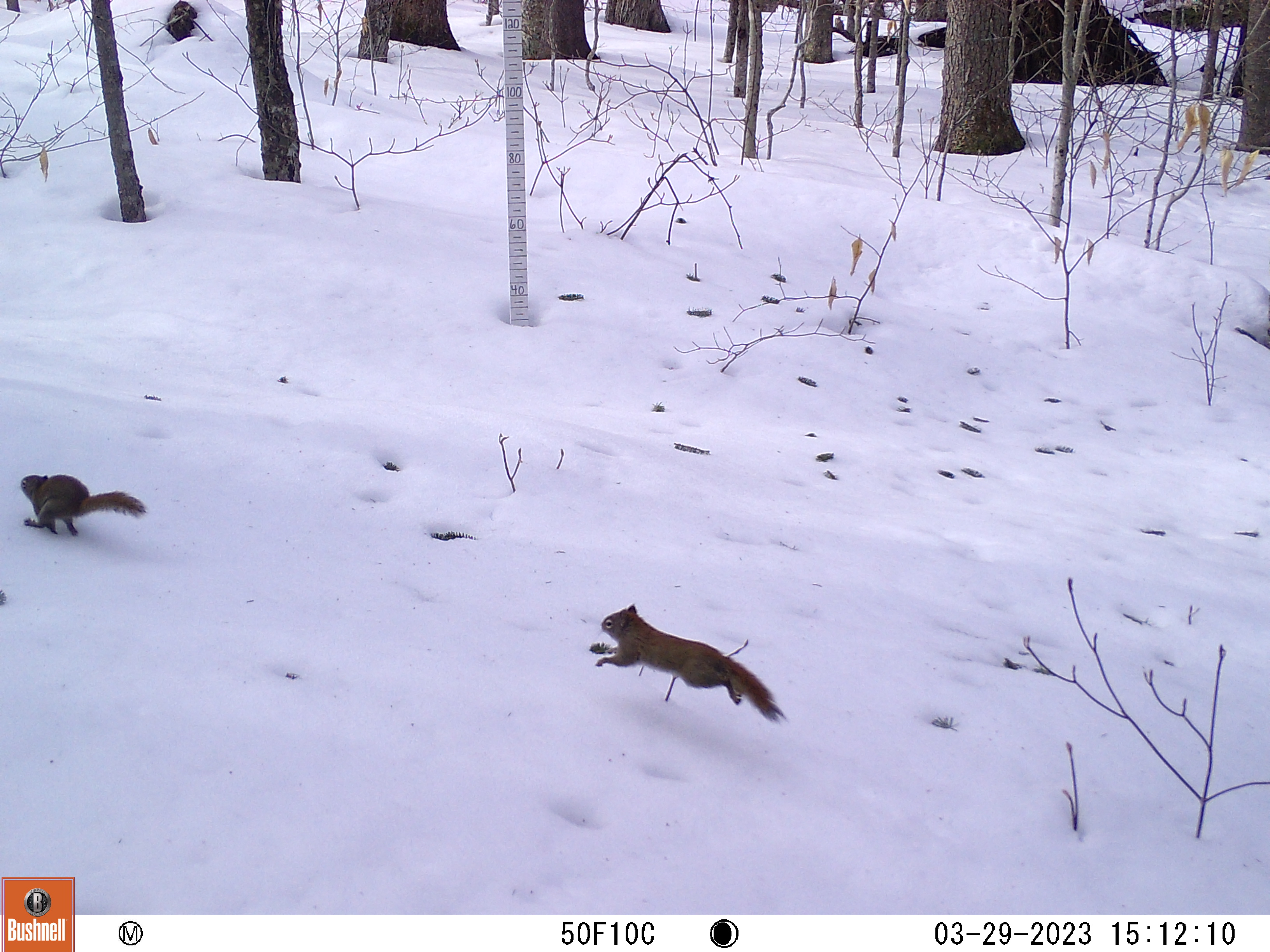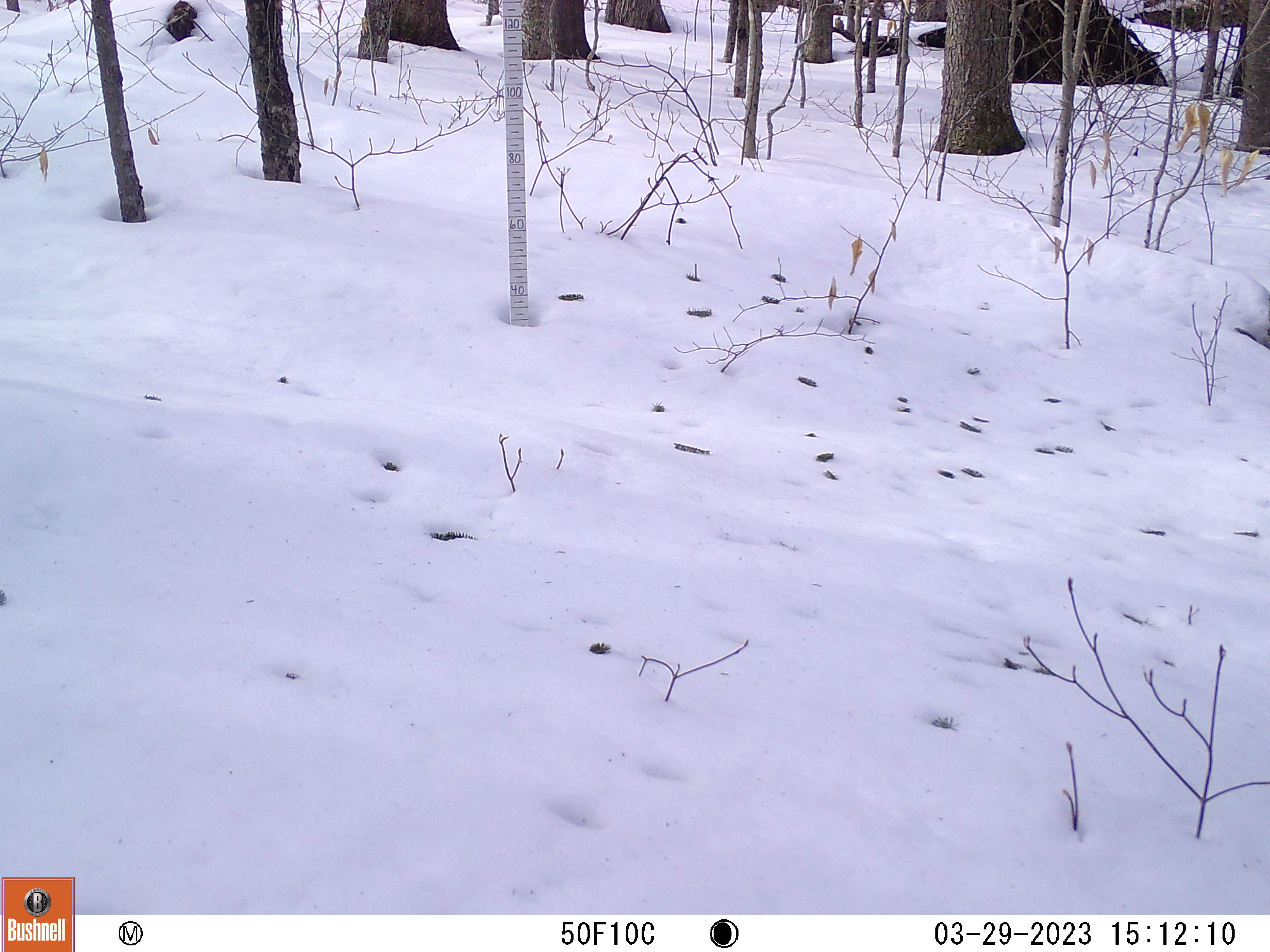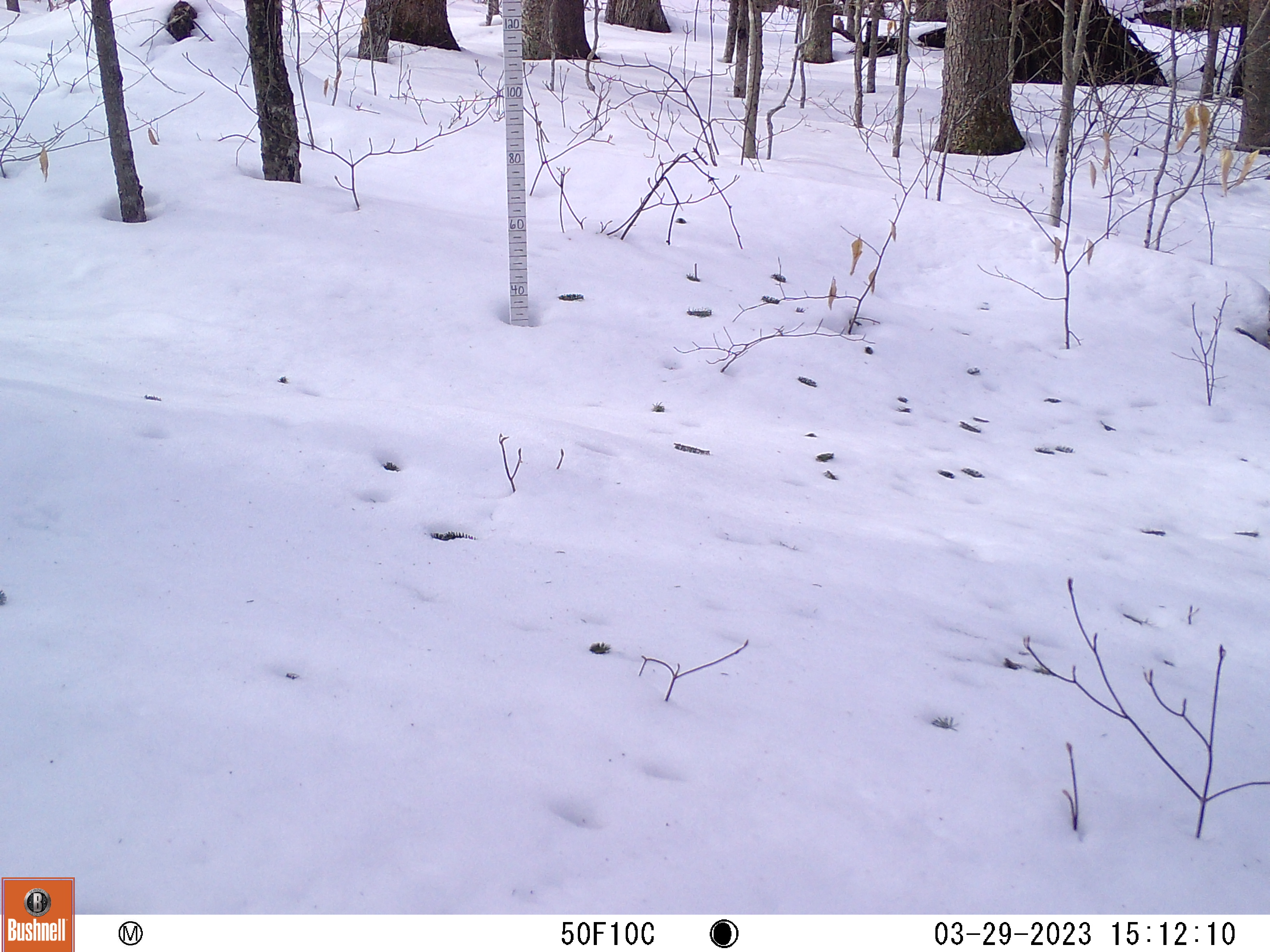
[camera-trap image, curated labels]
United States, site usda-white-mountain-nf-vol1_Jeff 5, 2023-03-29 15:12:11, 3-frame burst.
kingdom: Animalia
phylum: Chordata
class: Mammalia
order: Rodentia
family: Sciuridae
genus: Tamiasciurus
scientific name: Tamiasciurus hudsonicus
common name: red squirrel